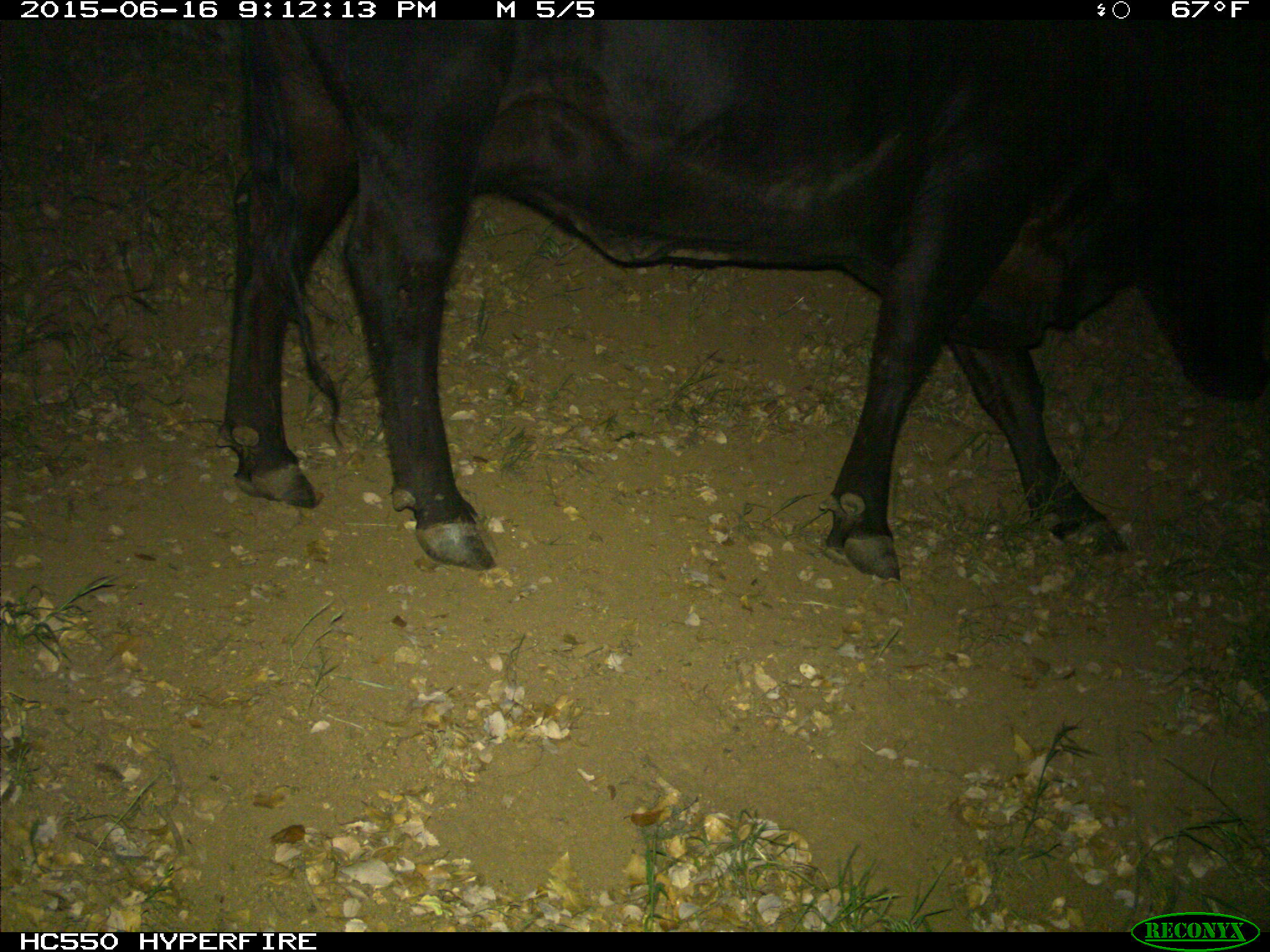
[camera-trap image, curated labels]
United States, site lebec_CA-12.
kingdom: Animalia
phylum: Chordata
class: Mammalia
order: Artiodactyla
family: Bovidae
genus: Bos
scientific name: Bos taurus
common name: domestic cow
Bos taurus (domestic cow).